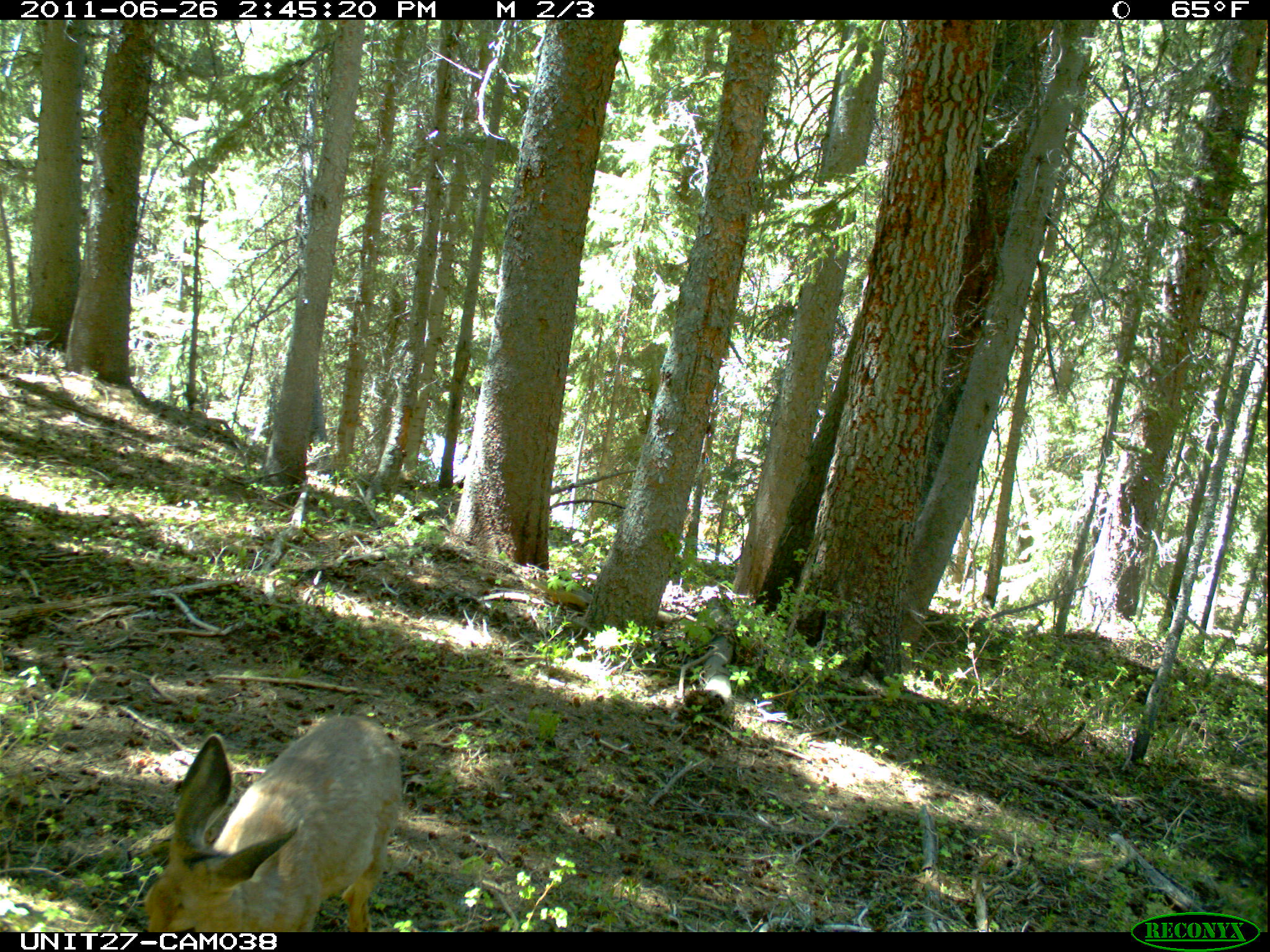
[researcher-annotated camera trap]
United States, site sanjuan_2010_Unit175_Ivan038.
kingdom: Animalia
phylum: Chordata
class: Mammalia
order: Artiodactyla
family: Cervidae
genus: Odocoileus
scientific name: Odocoileus hemionus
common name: mule deer